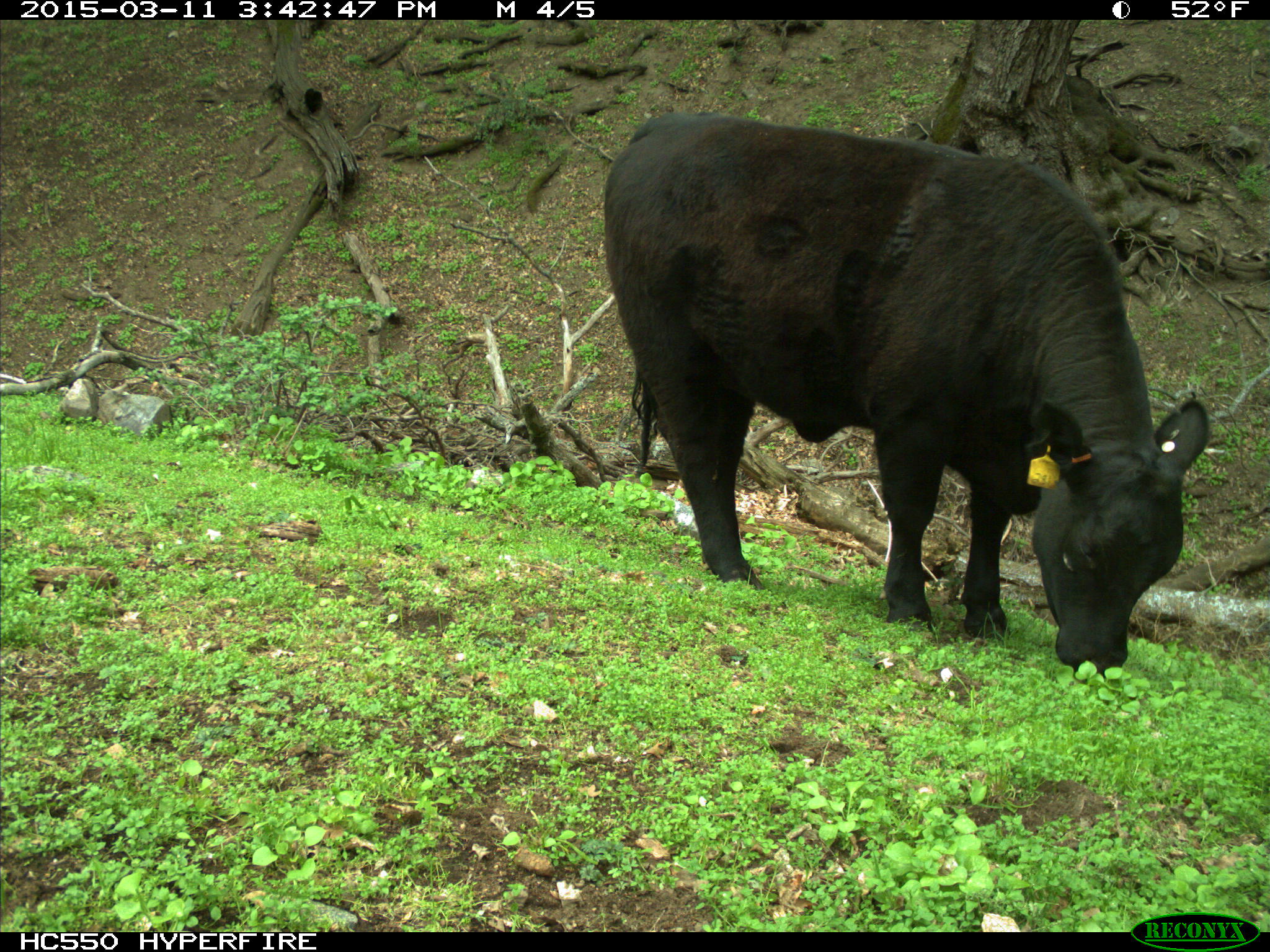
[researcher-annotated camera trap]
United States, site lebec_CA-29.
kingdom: Animalia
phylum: Chordata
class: Mammalia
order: Artiodactyla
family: Bovidae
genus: Bos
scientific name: Bos taurus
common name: domestic cow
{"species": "Bos taurus (domestic cow)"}